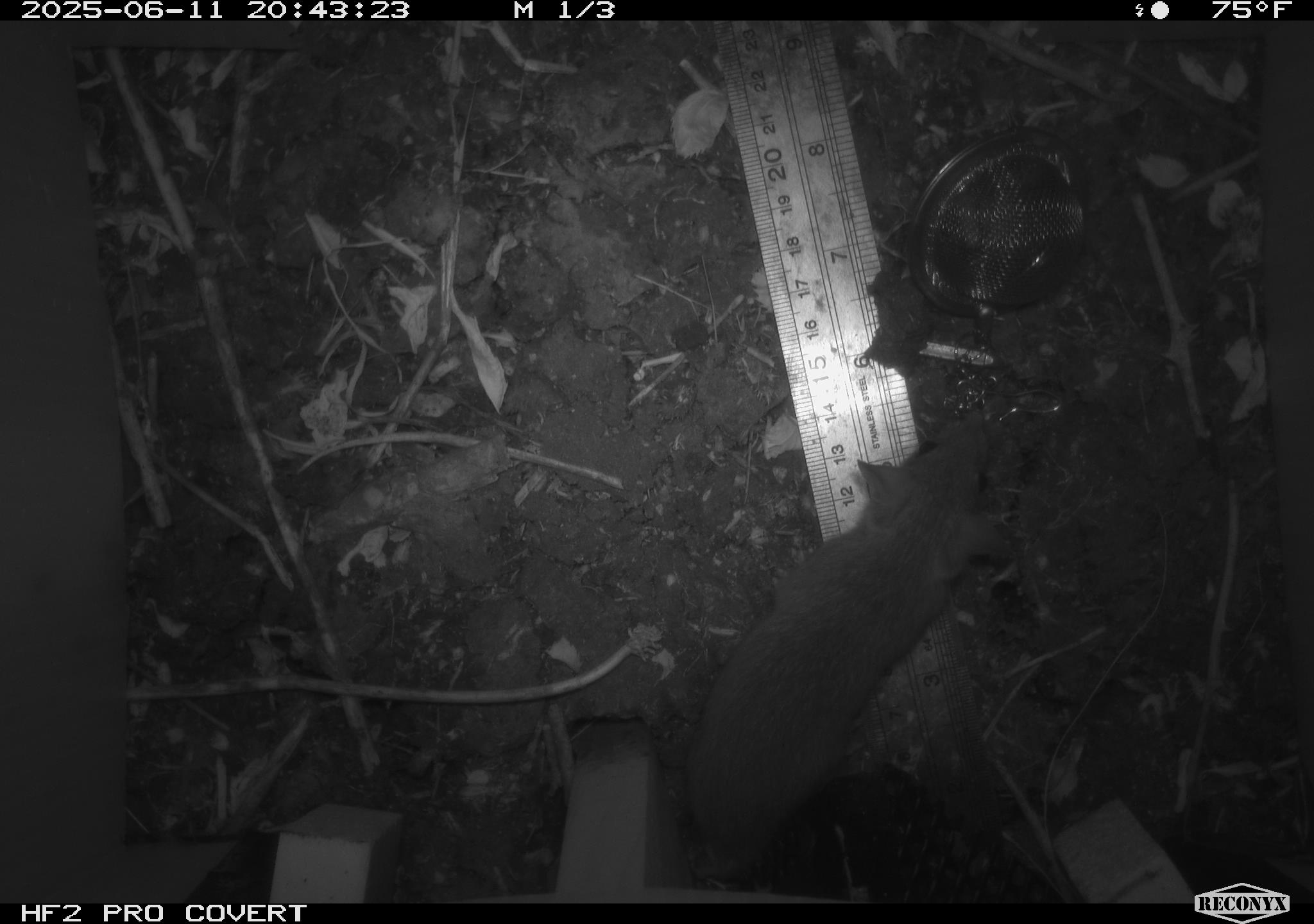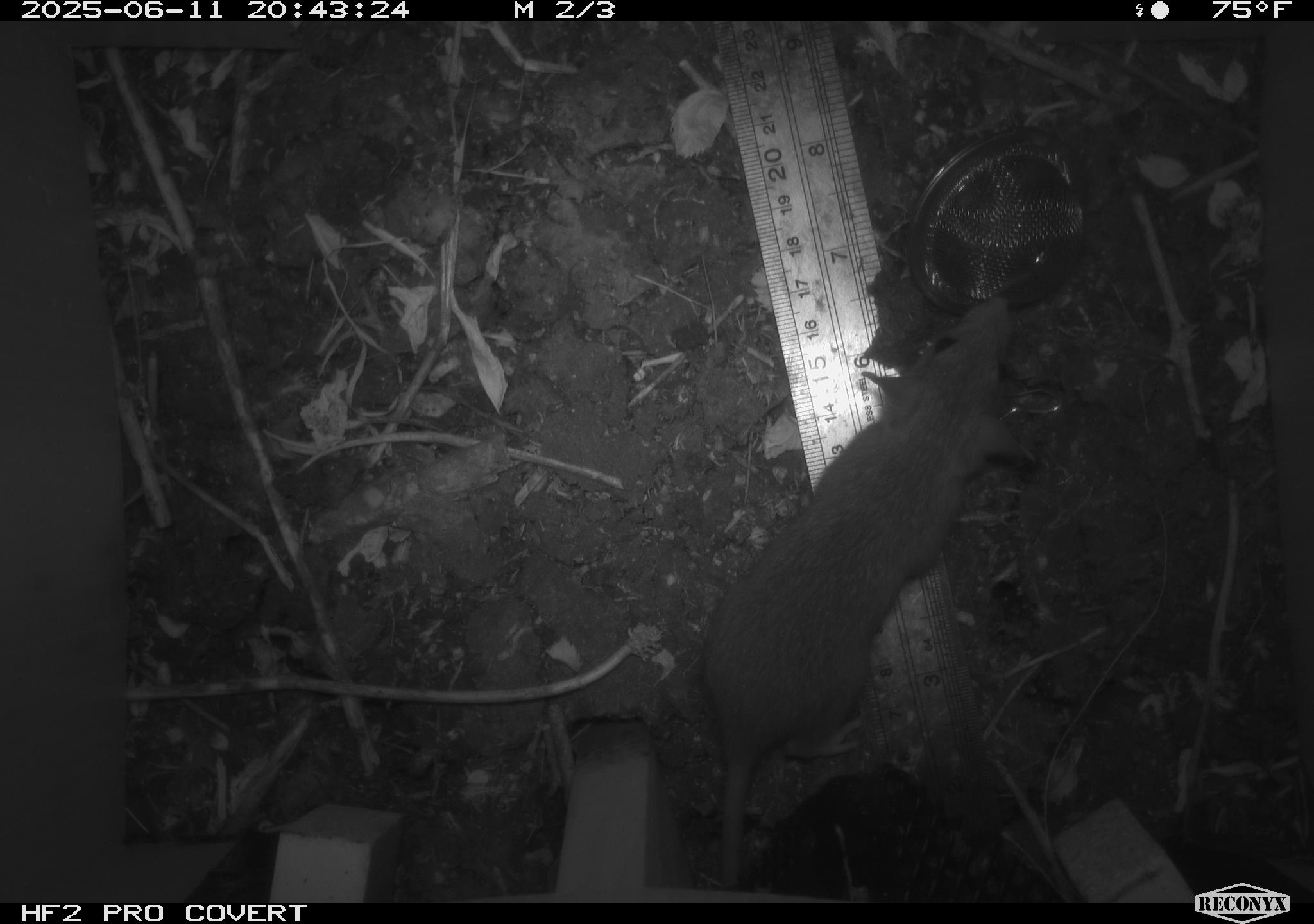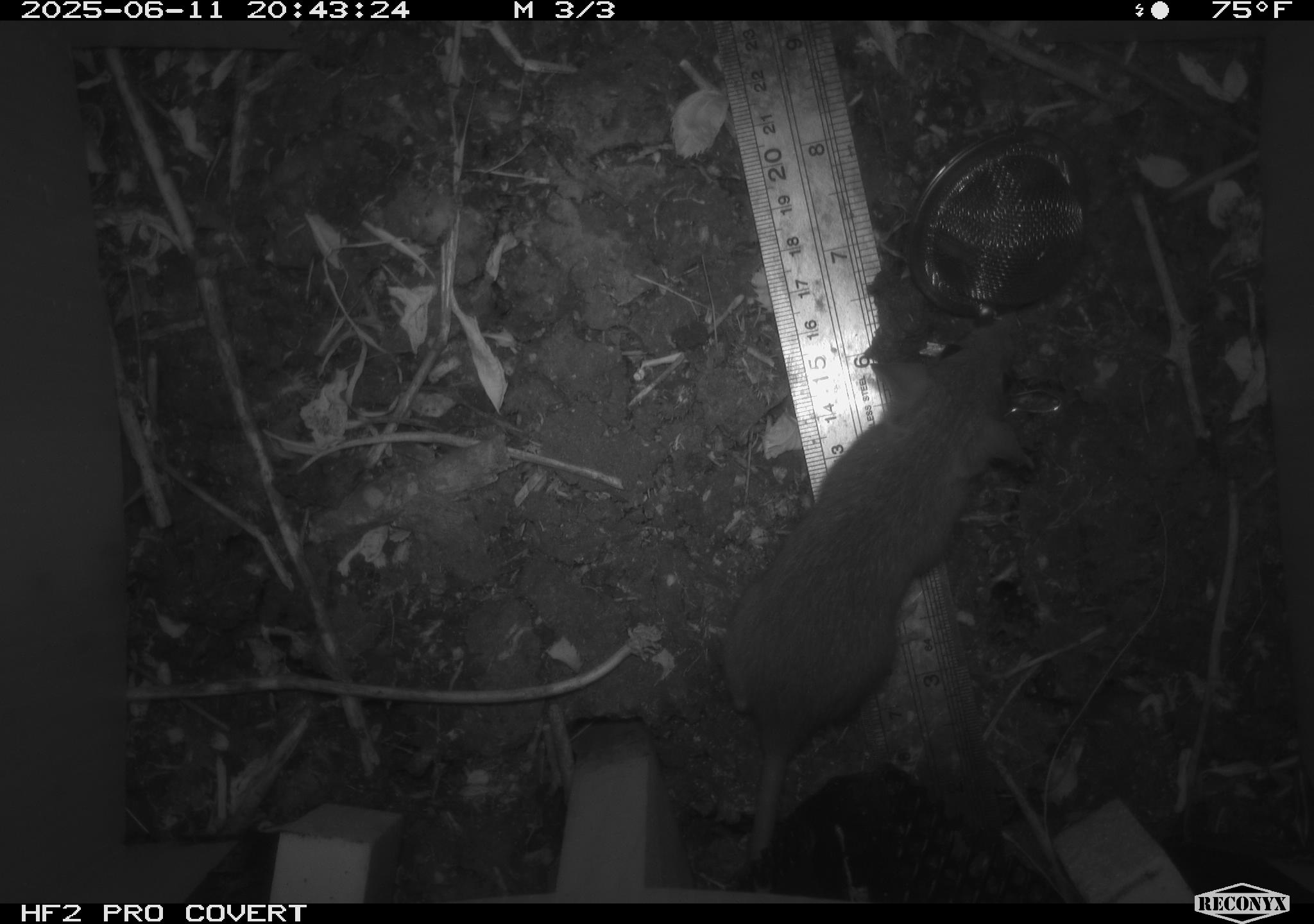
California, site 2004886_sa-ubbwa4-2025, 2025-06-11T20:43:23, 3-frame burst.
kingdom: Animalia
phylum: Chordata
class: Mammalia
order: Rodentia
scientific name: Rodentia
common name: rodent